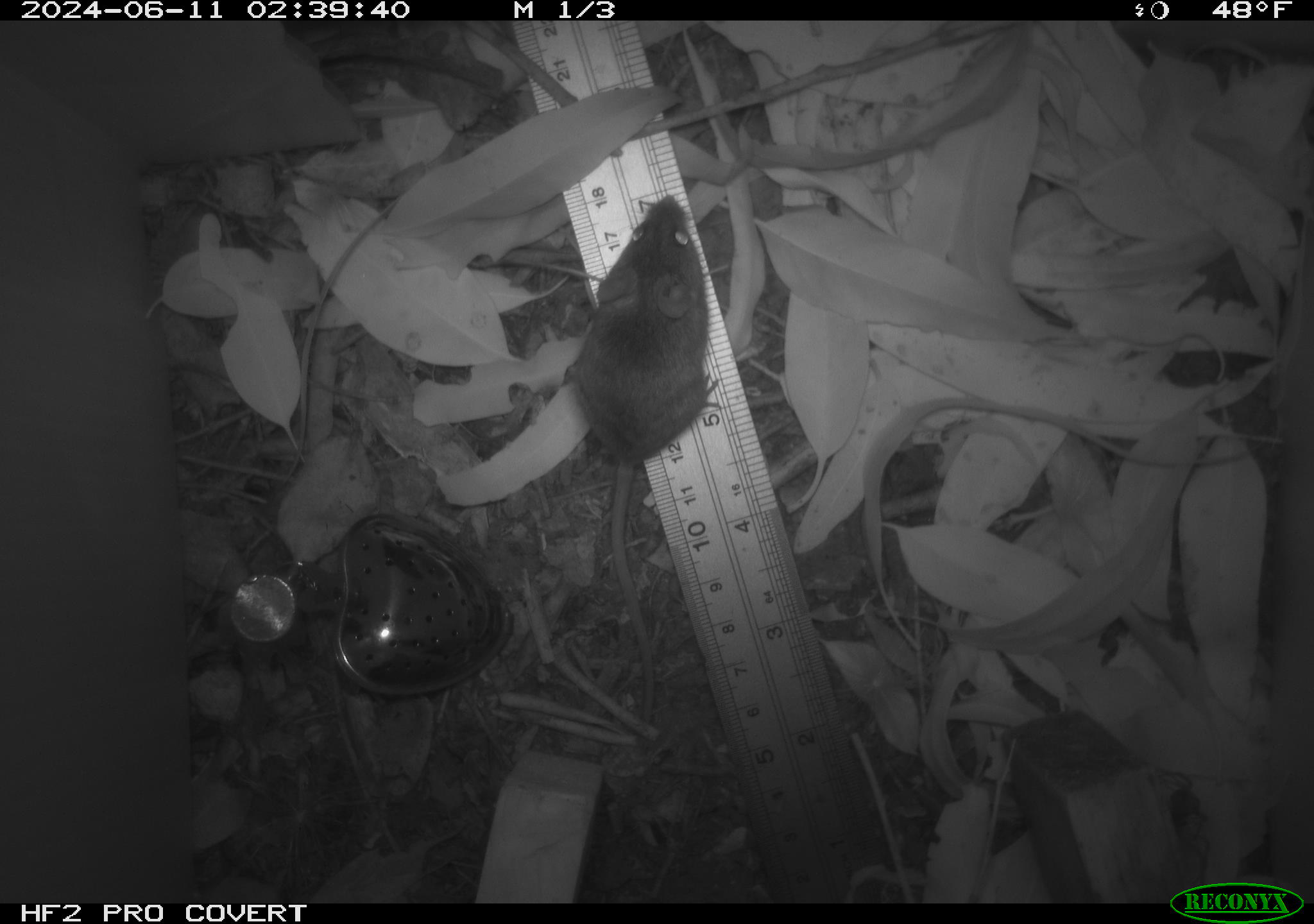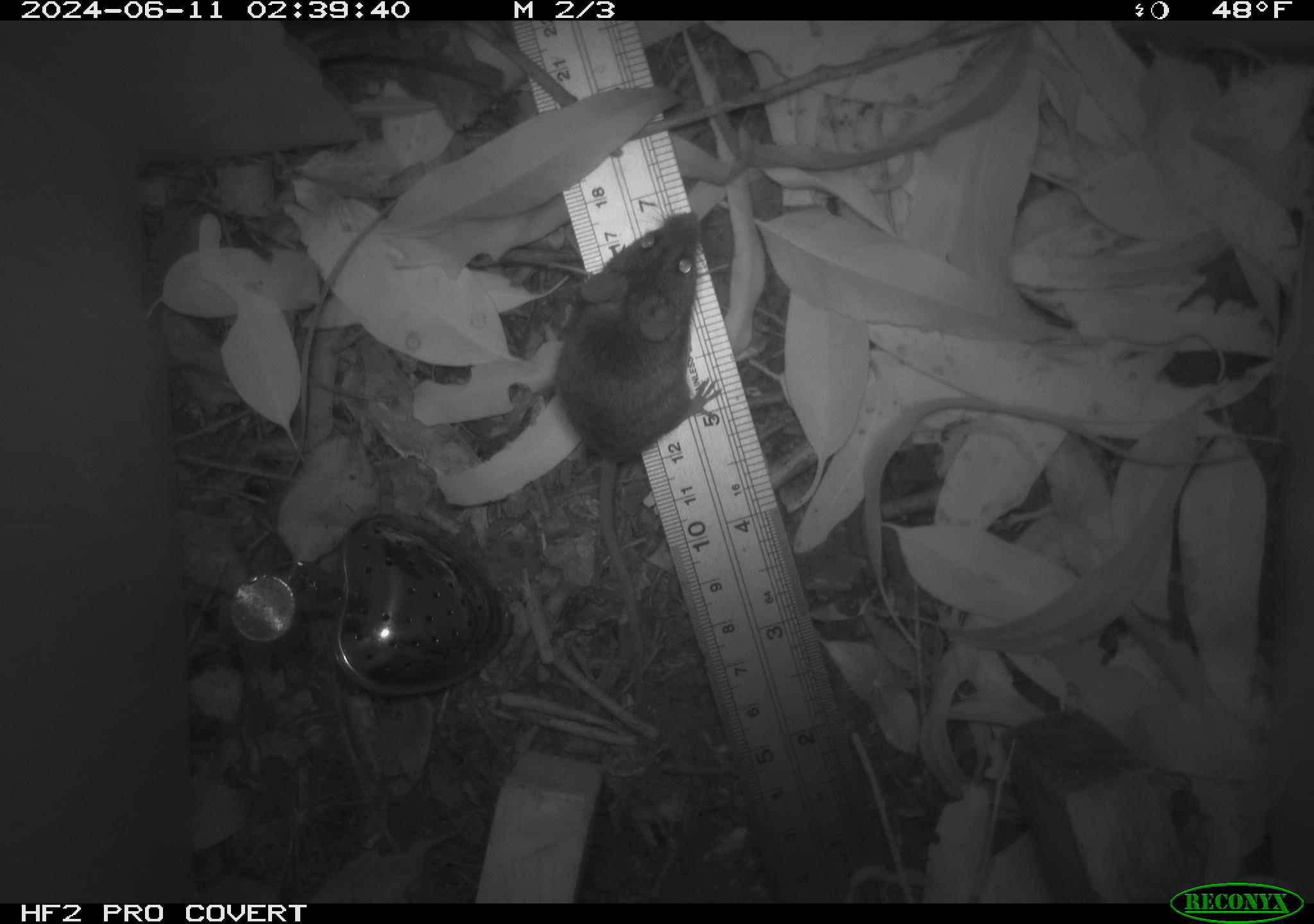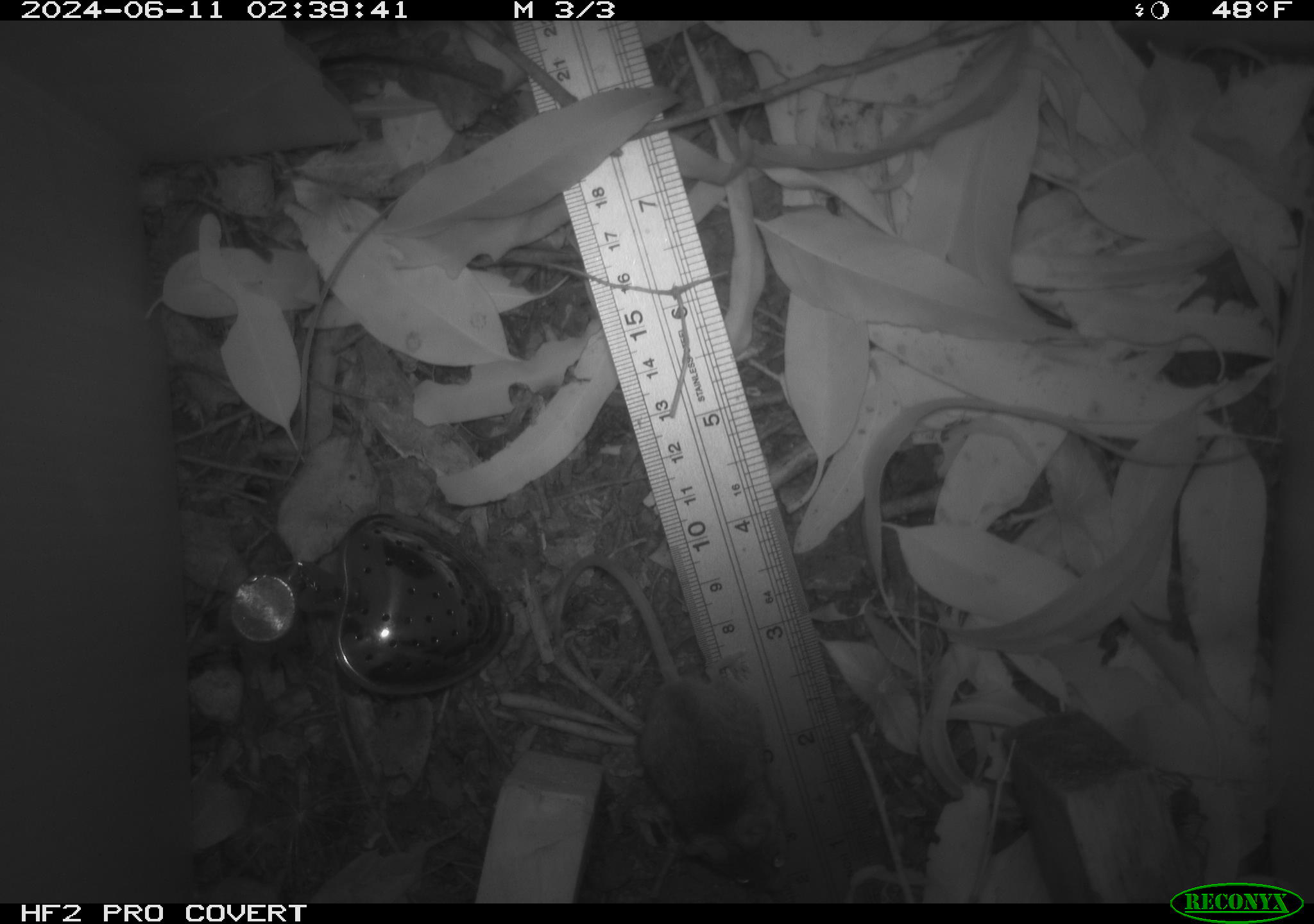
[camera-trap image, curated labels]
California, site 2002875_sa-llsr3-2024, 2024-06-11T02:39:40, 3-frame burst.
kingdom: Animalia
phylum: Chordata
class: Mammalia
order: Rodentia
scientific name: Rodentia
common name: mouse species